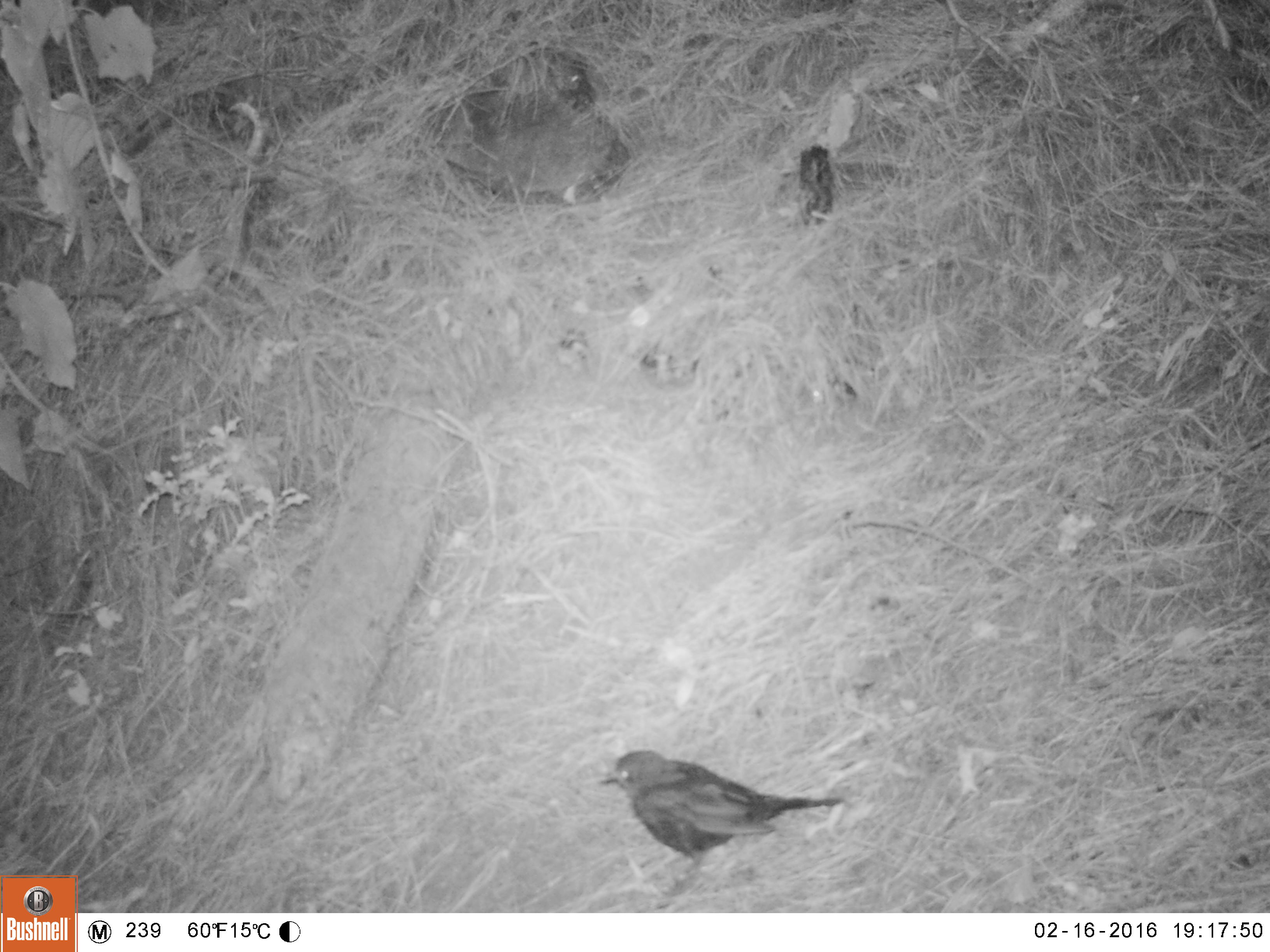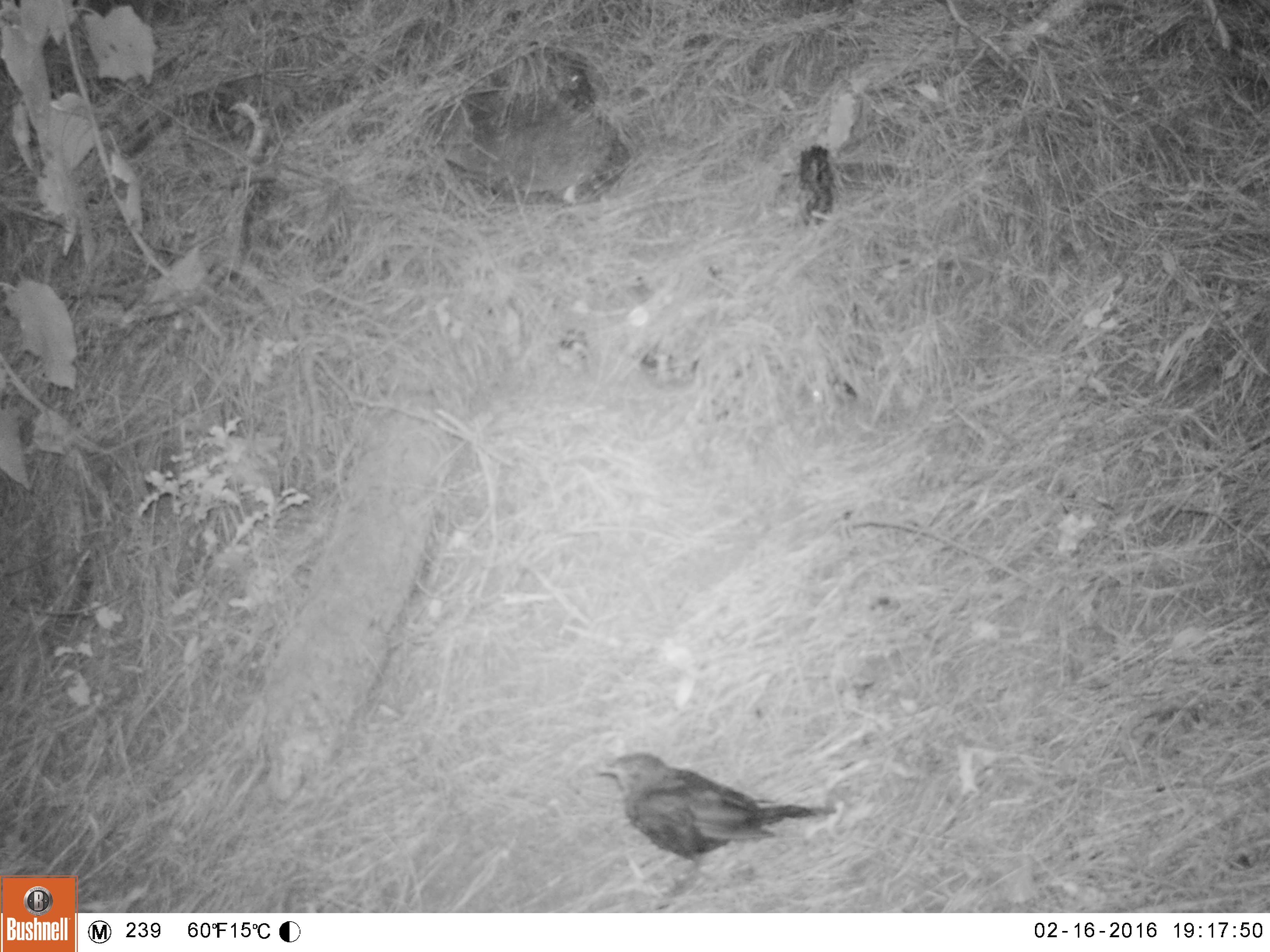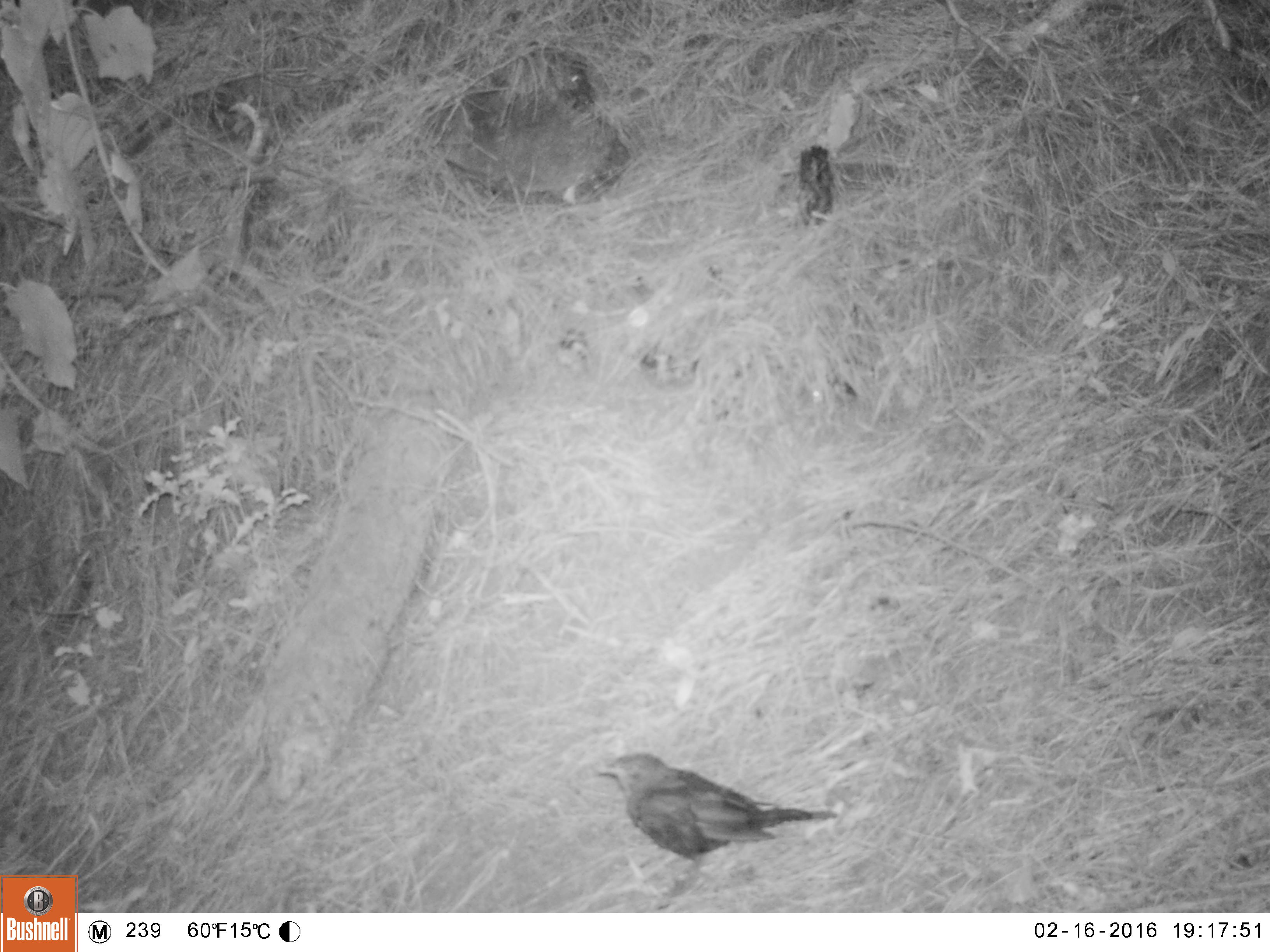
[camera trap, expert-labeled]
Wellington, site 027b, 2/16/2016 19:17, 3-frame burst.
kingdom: Animalia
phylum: Chordata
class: Aves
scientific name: Aves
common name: bird